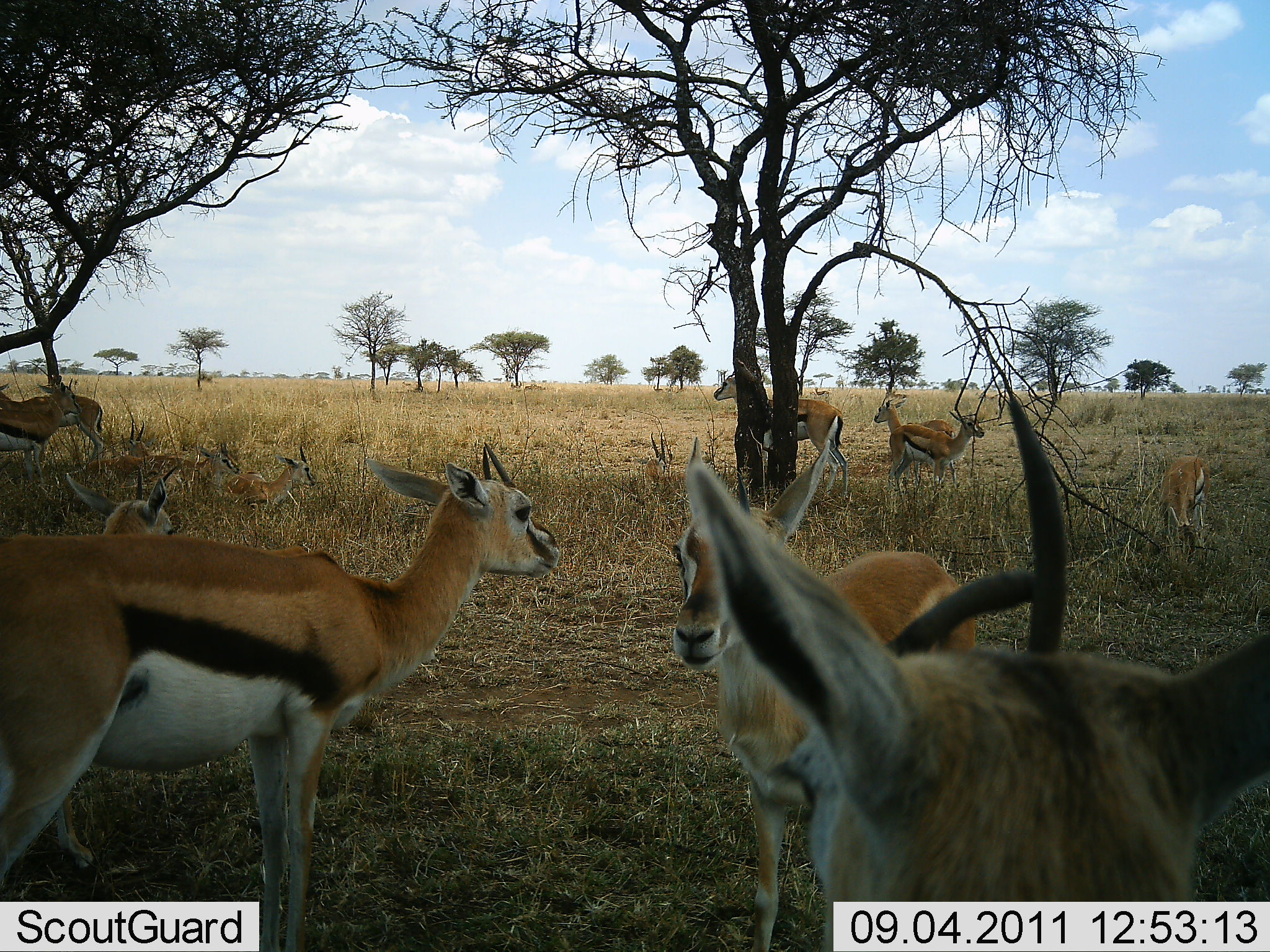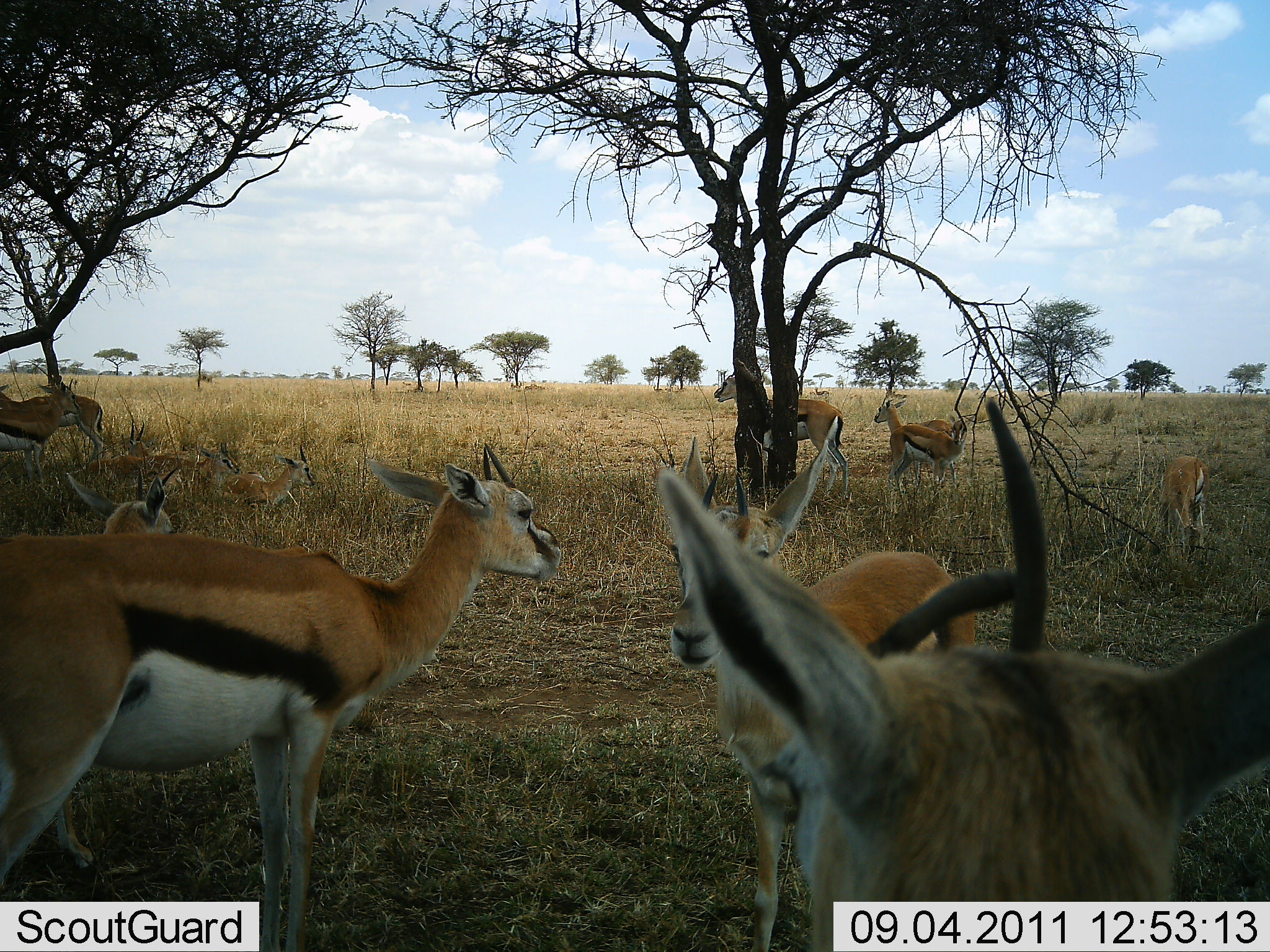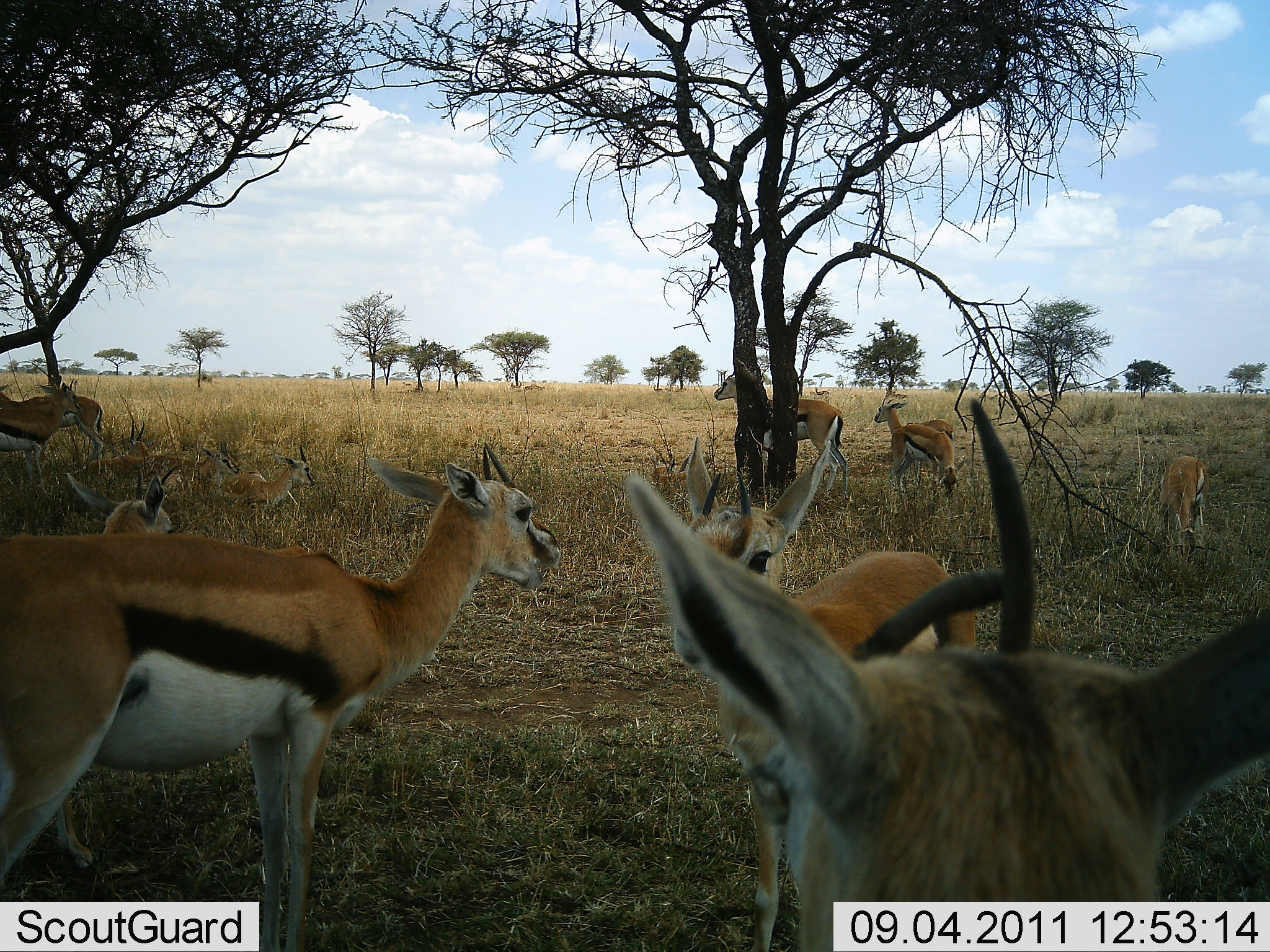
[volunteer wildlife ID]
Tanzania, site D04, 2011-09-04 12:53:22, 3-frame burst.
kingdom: Animalia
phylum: Chordata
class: Mammalia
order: Artiodactyla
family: Bovidae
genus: Eudorcas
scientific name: Eudorcas thomsonii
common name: thomson's gazelle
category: gazellethomsons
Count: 11-50.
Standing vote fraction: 100%.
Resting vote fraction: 54%.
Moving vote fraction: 0%.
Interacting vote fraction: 8%.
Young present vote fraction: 8%.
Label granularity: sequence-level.